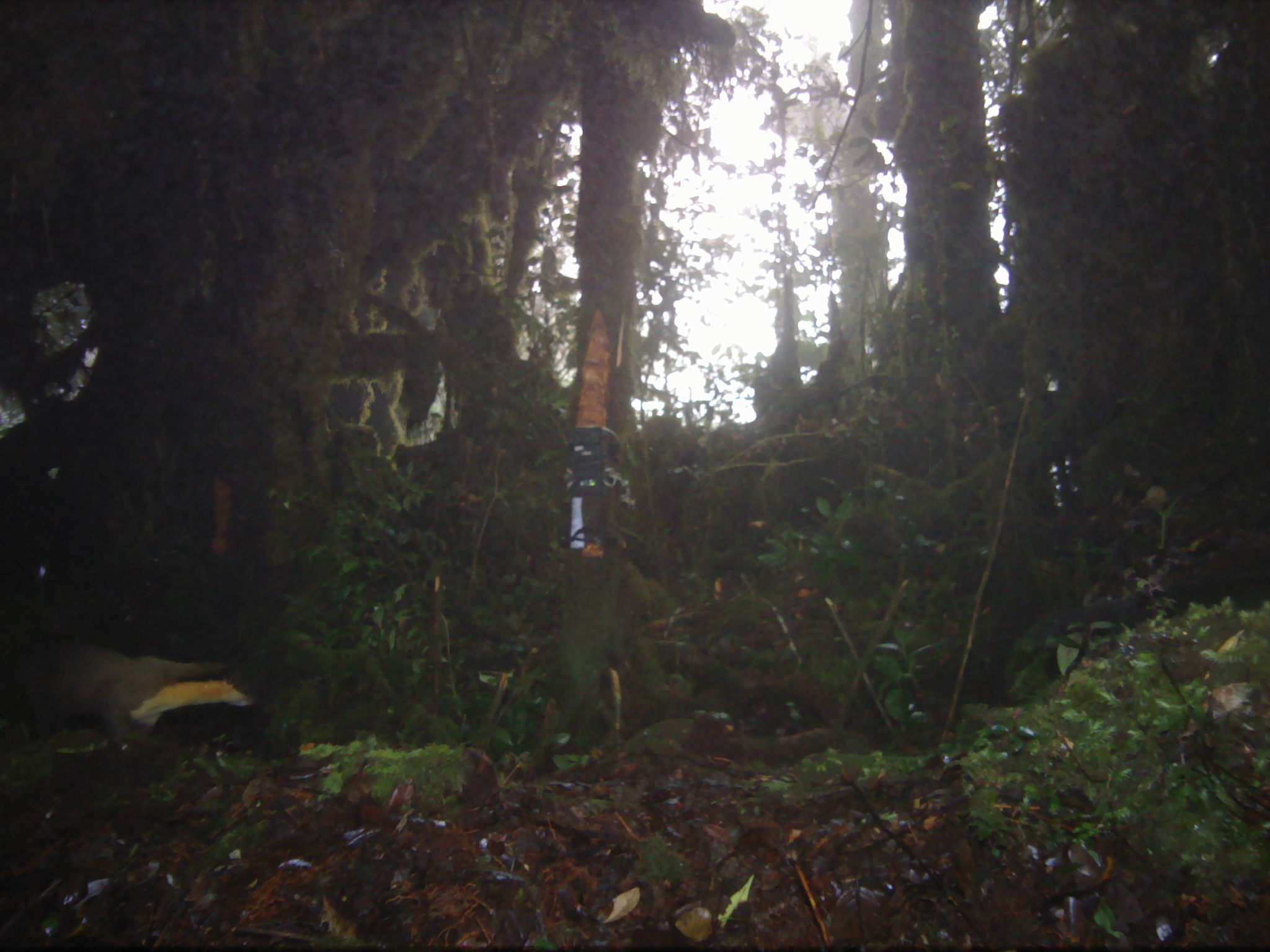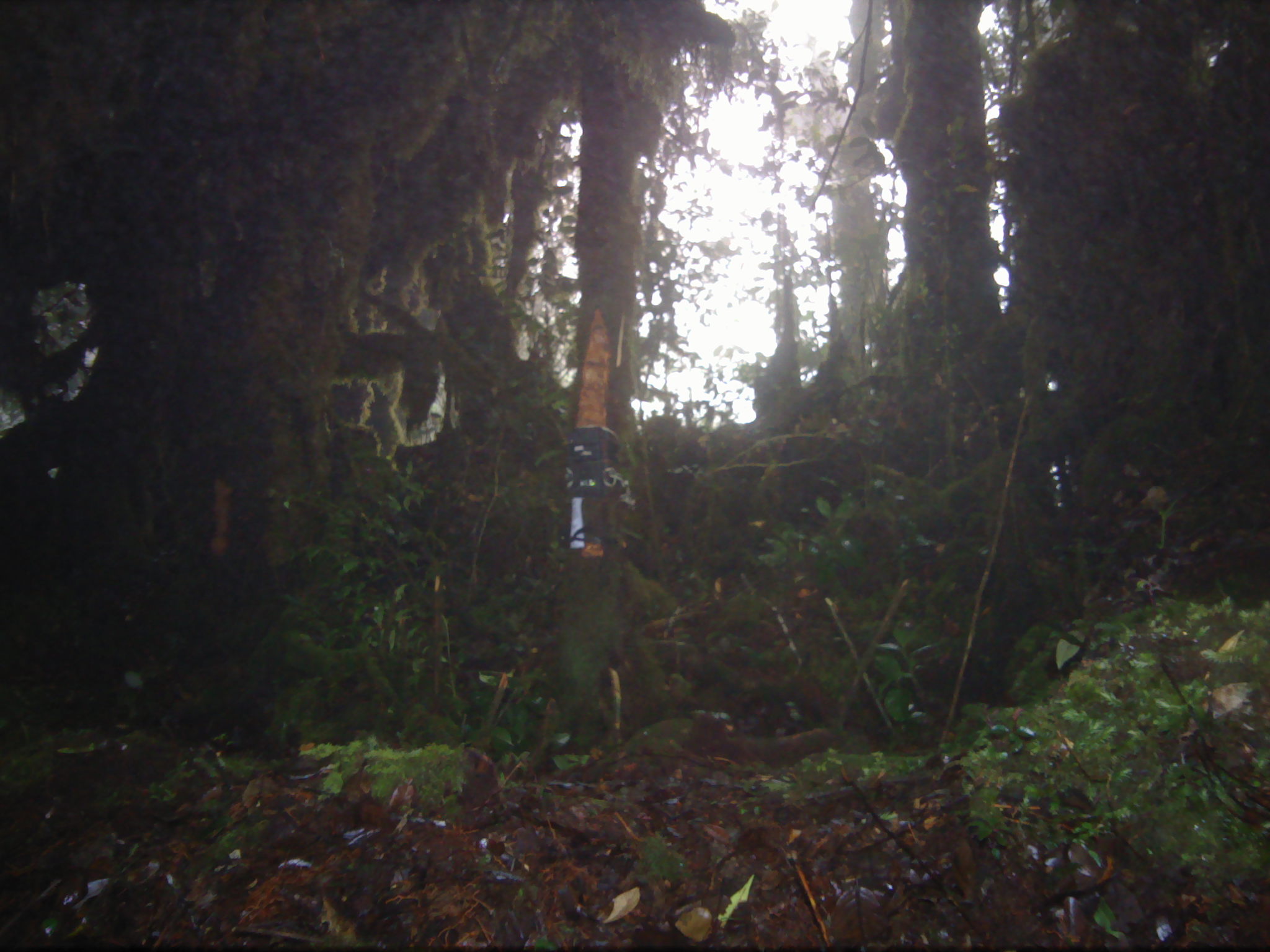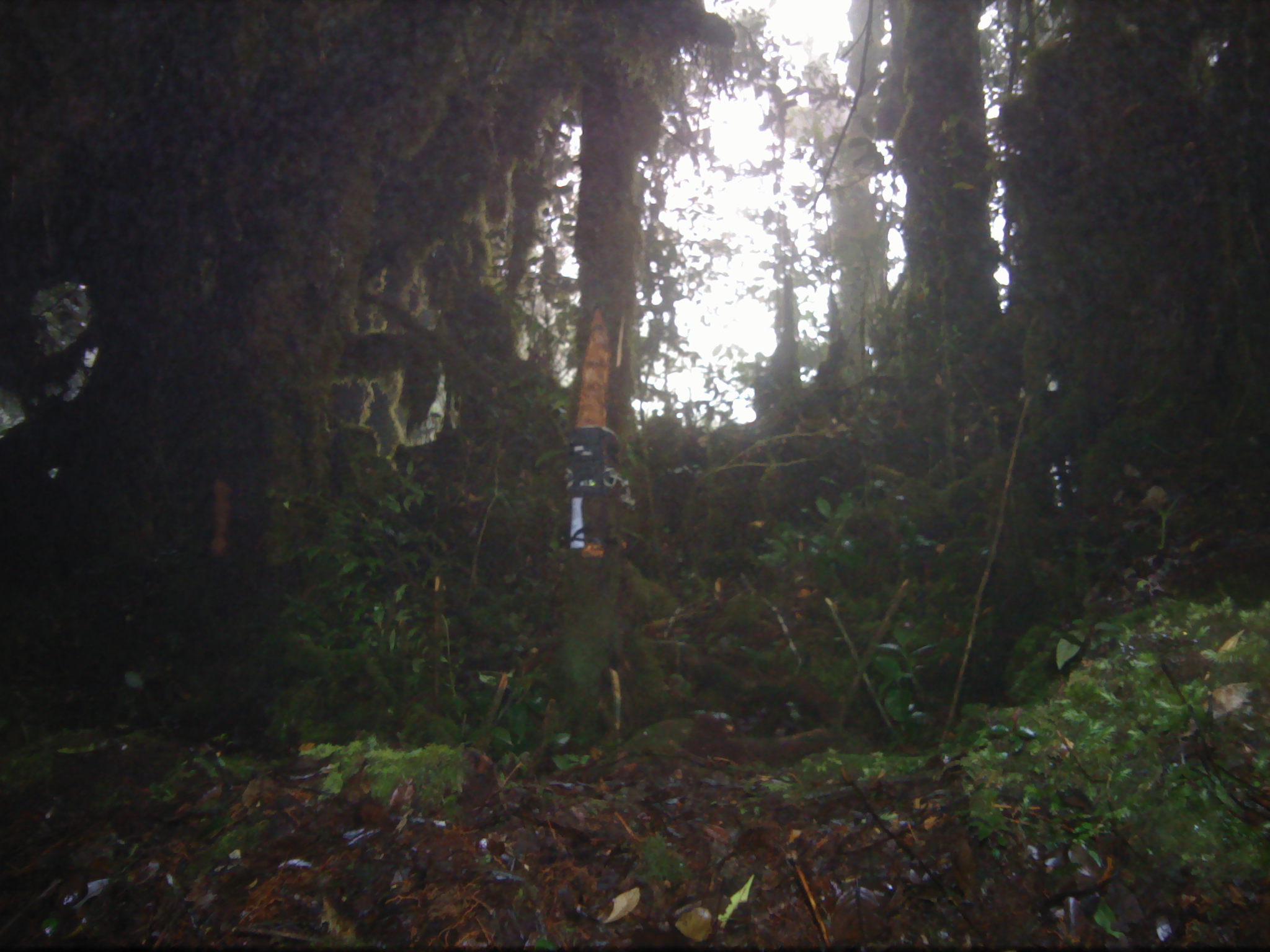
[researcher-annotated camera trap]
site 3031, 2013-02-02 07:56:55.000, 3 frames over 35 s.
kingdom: Animalia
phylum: Chordata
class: Mammalia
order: Carnivora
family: Mustelidae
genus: Martes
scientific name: Martes flavigula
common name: yellow-throated marten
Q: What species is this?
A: Martes flavigula (yellow-throated marten).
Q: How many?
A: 1.